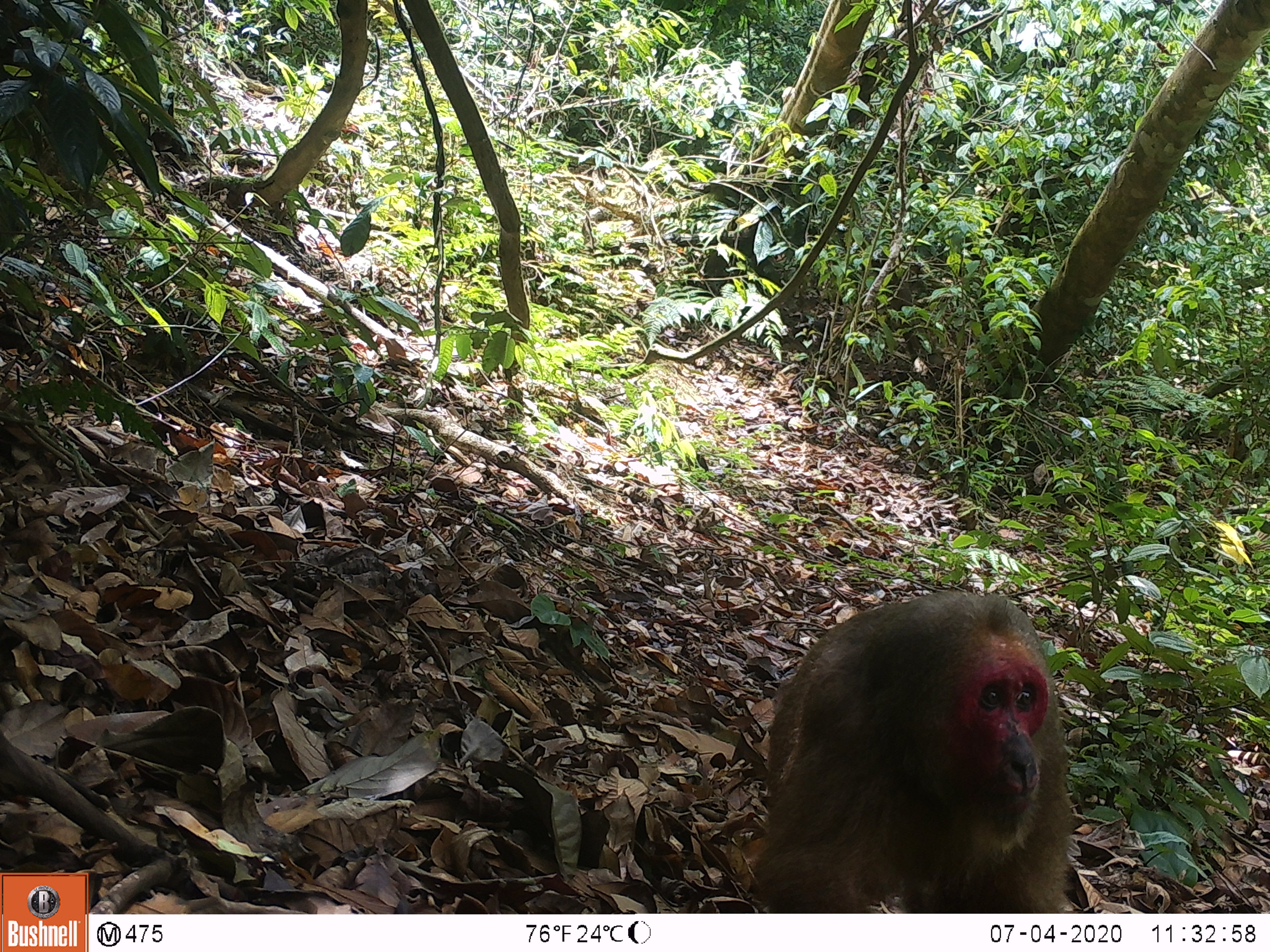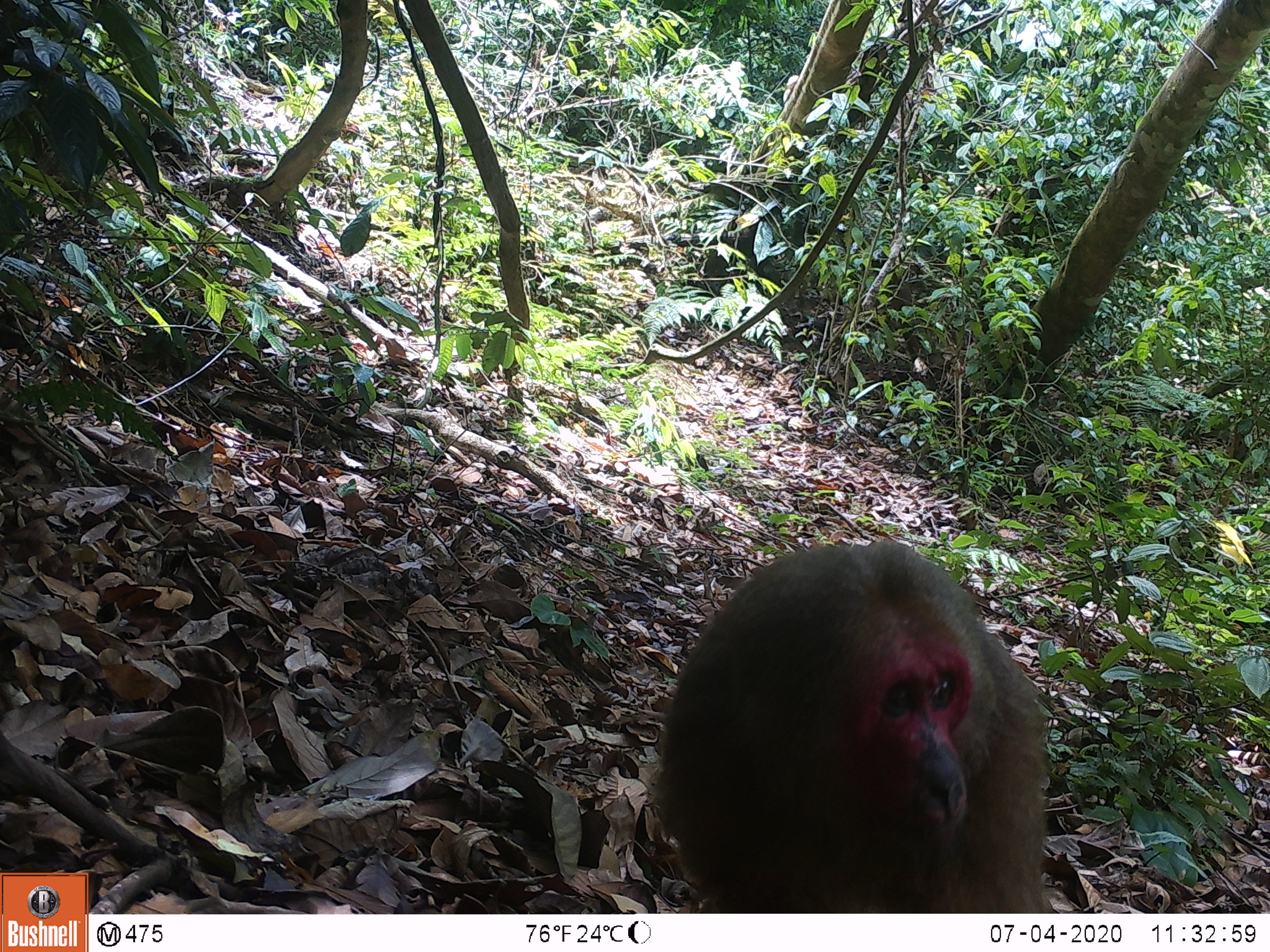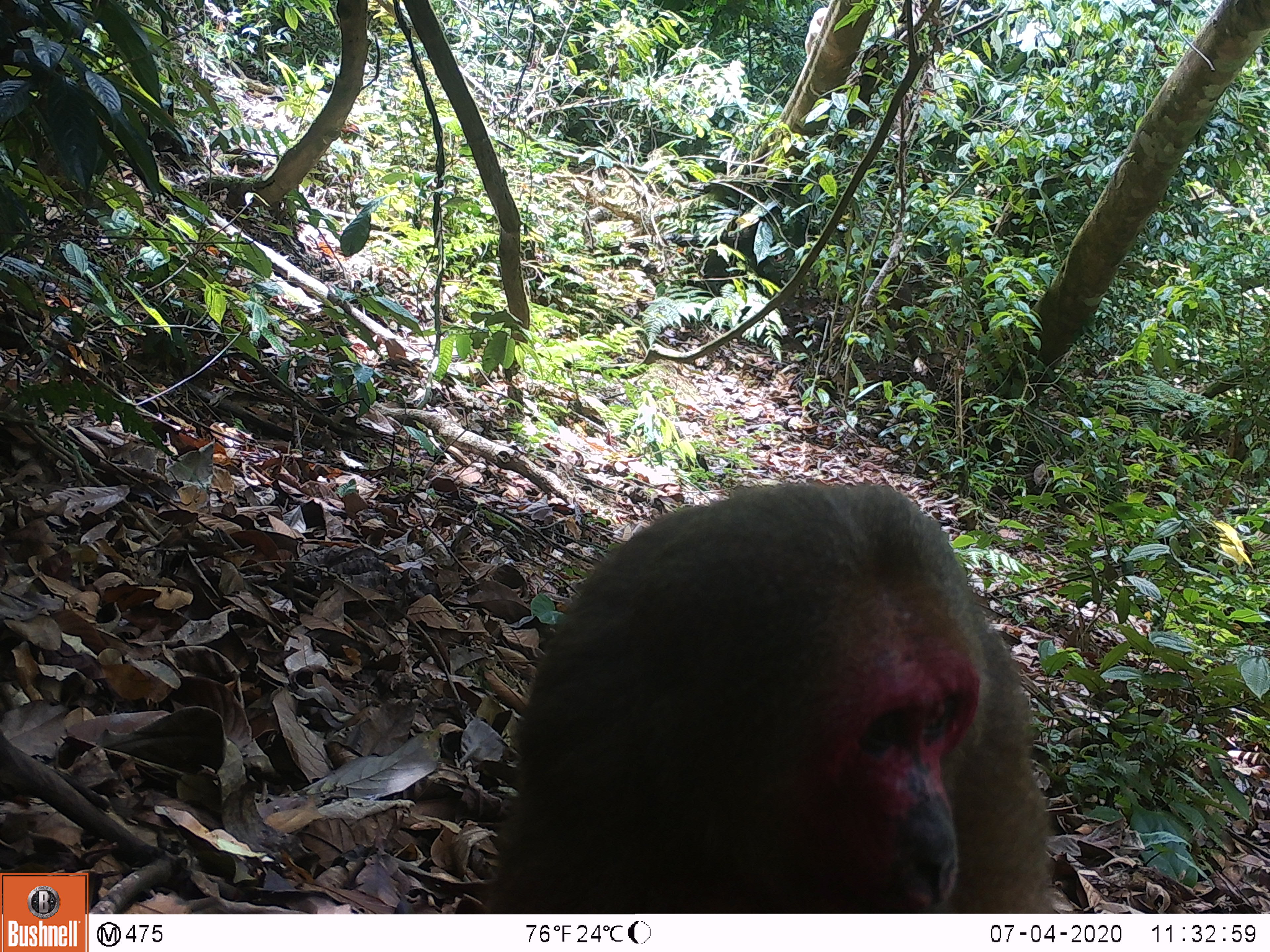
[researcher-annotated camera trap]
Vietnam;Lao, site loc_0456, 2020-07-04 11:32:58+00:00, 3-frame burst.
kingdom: Animalia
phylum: Chordata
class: Mammalia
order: Primates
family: Cercopithecidae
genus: Macaca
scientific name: Macaca arctoides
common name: stump-tailed macaque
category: stump tailed macaque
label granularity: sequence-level